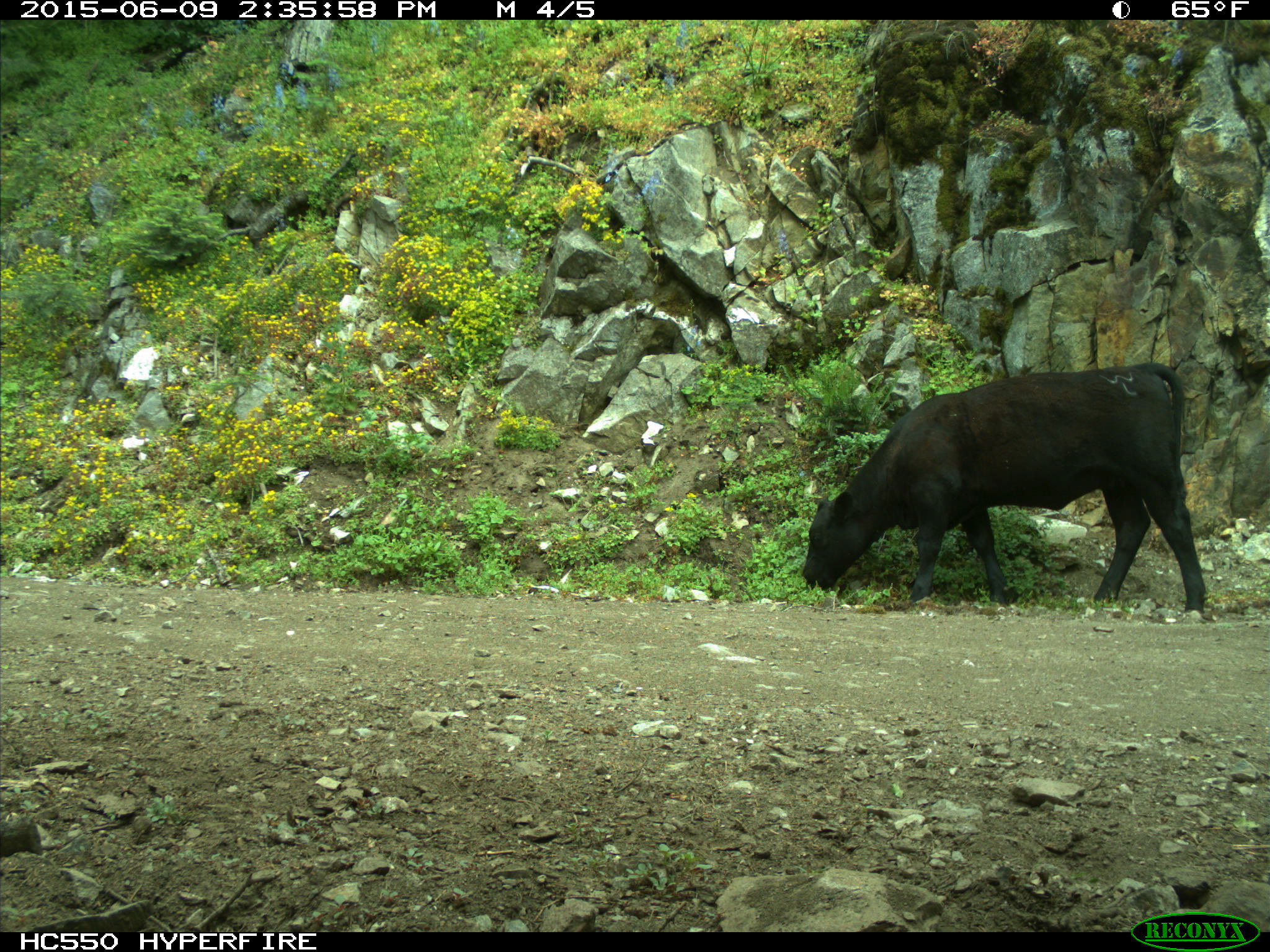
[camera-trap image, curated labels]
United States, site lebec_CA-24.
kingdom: Animalia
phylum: Chordata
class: Mammalia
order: Artiodactyla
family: Bovidae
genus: Bos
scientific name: Bos taurus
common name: domestic cow